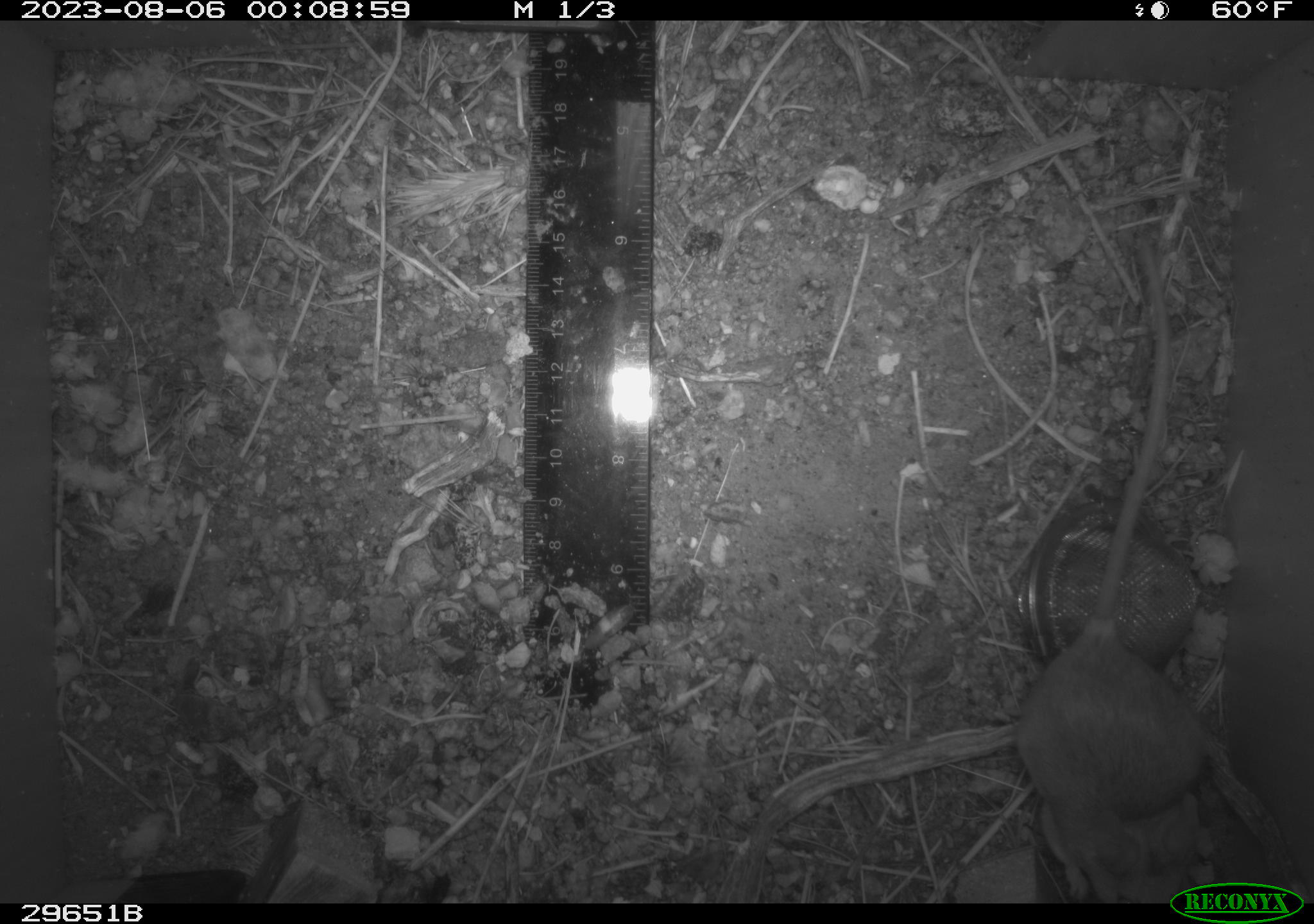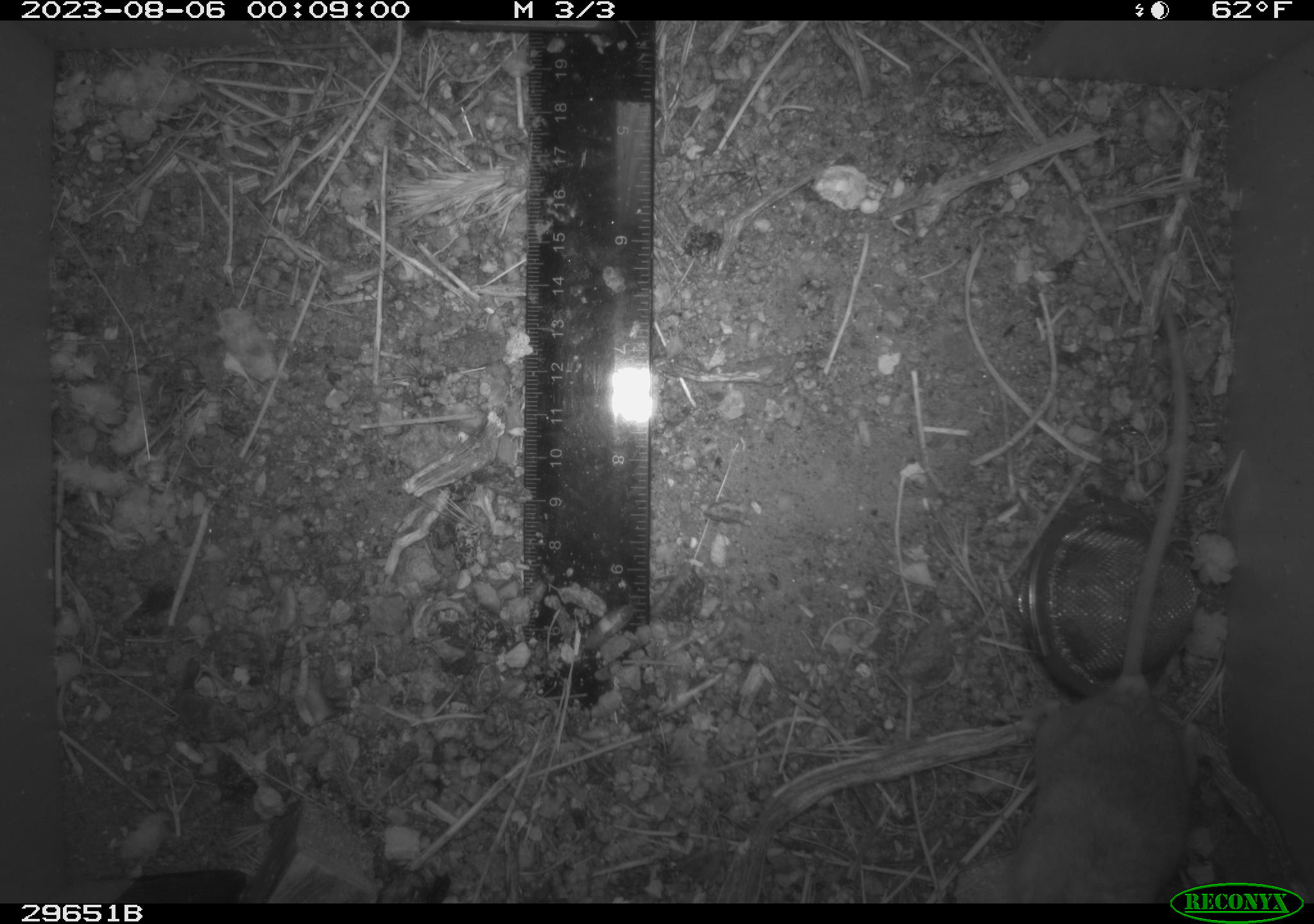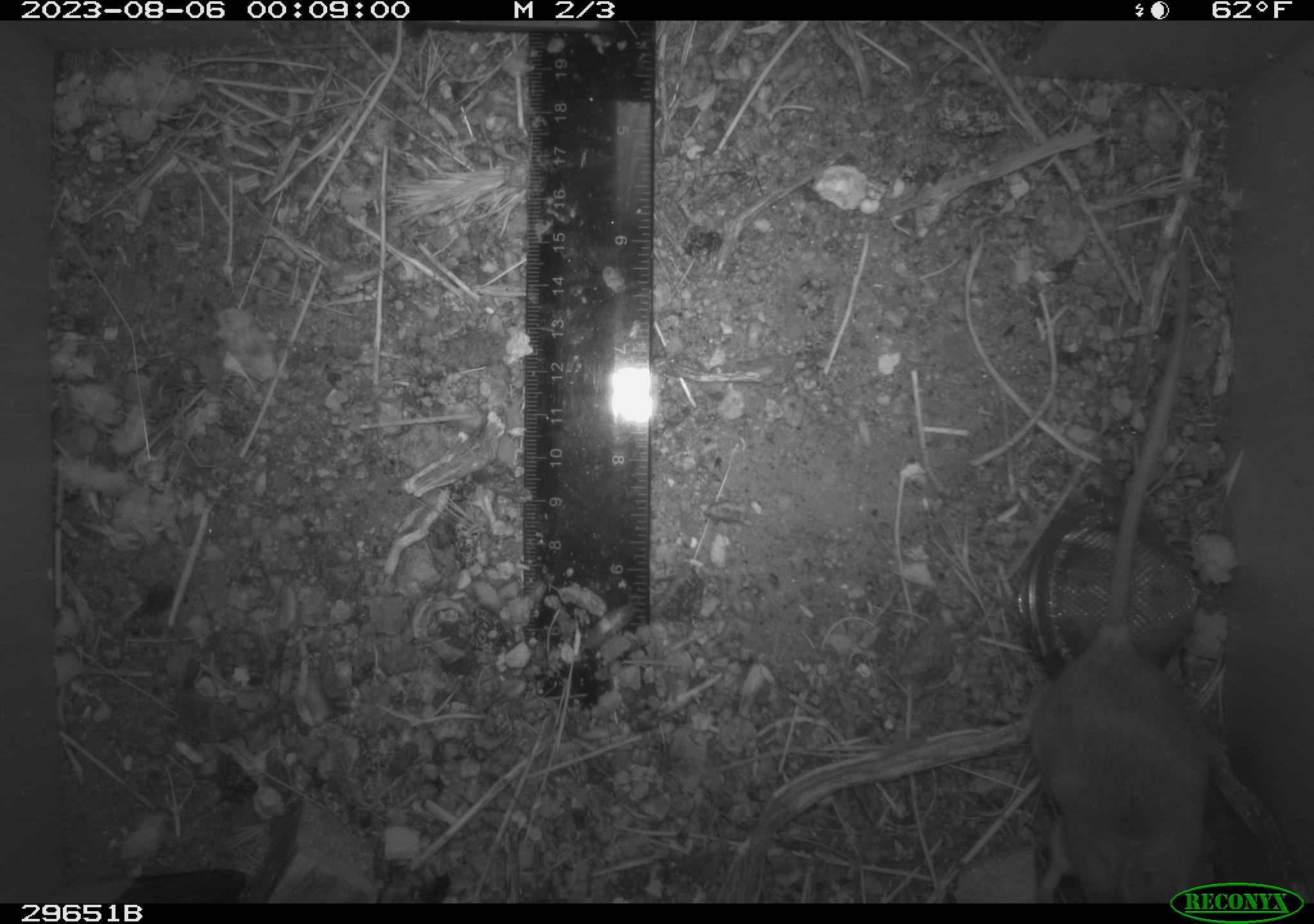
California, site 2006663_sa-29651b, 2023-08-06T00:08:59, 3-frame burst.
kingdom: Animalia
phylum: Chordata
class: Mammalia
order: Rodentia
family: Heteromyidae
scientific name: Heteromyidae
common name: kangaroo rats and pocket mice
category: heteromyidae family